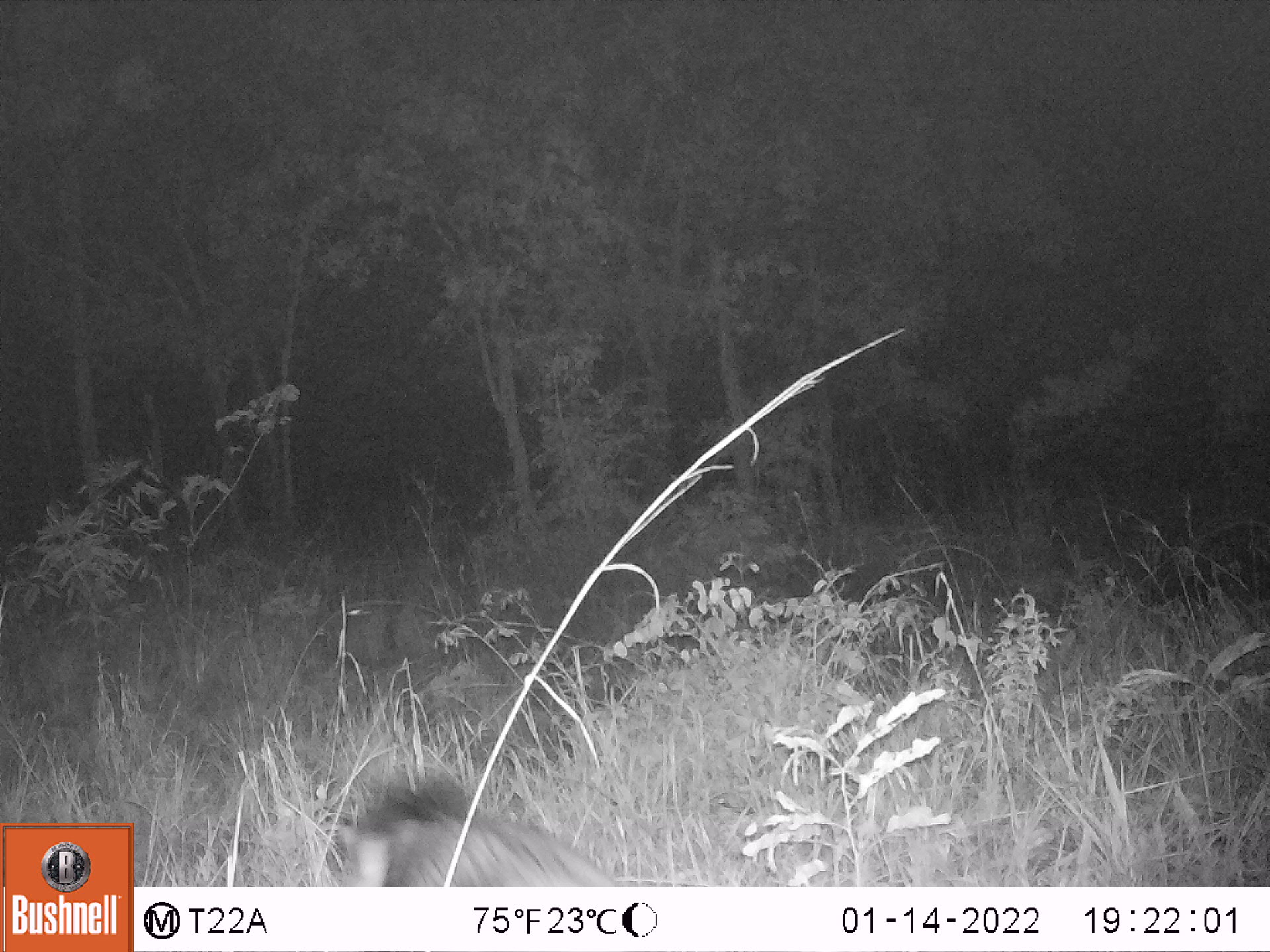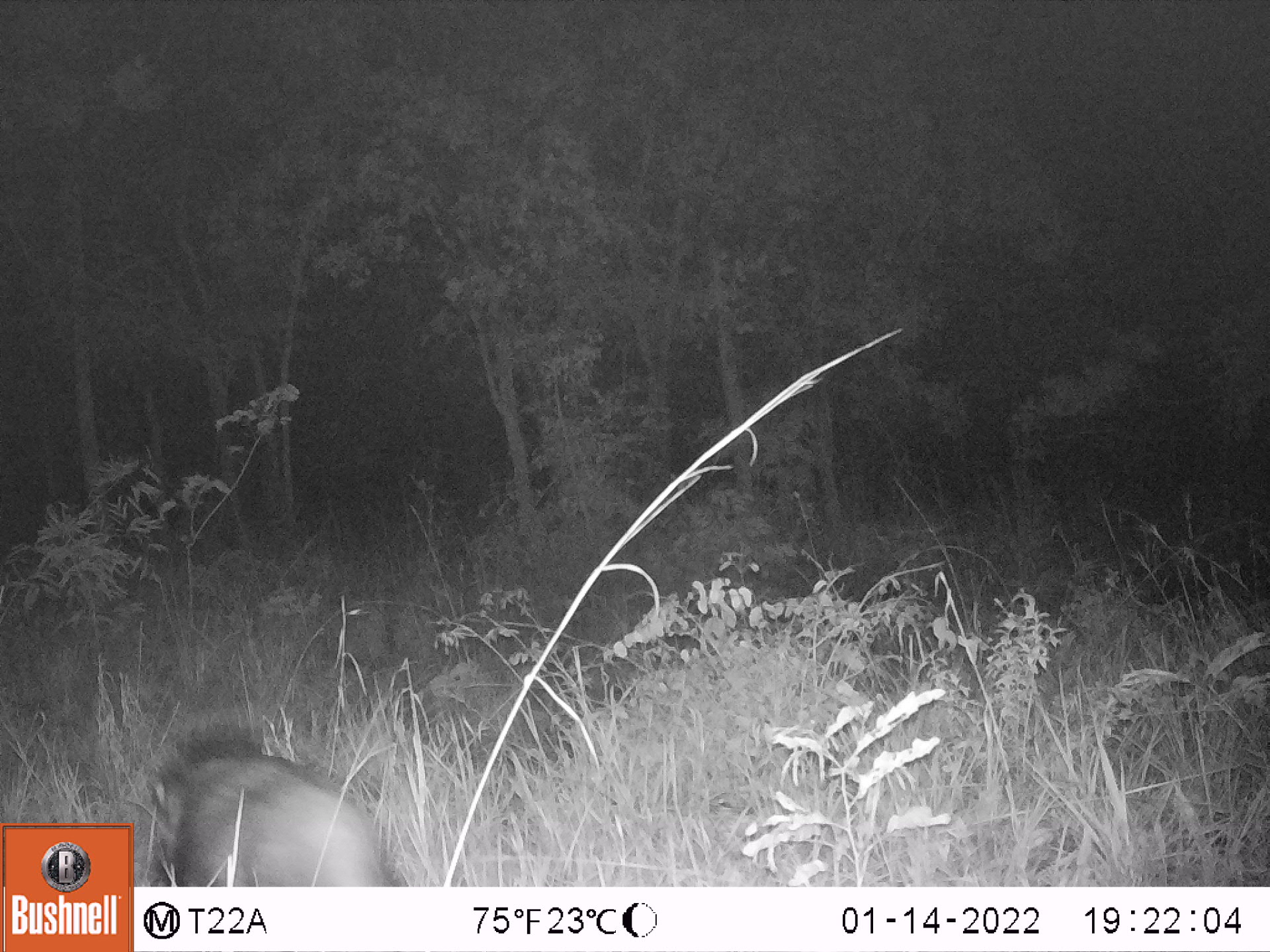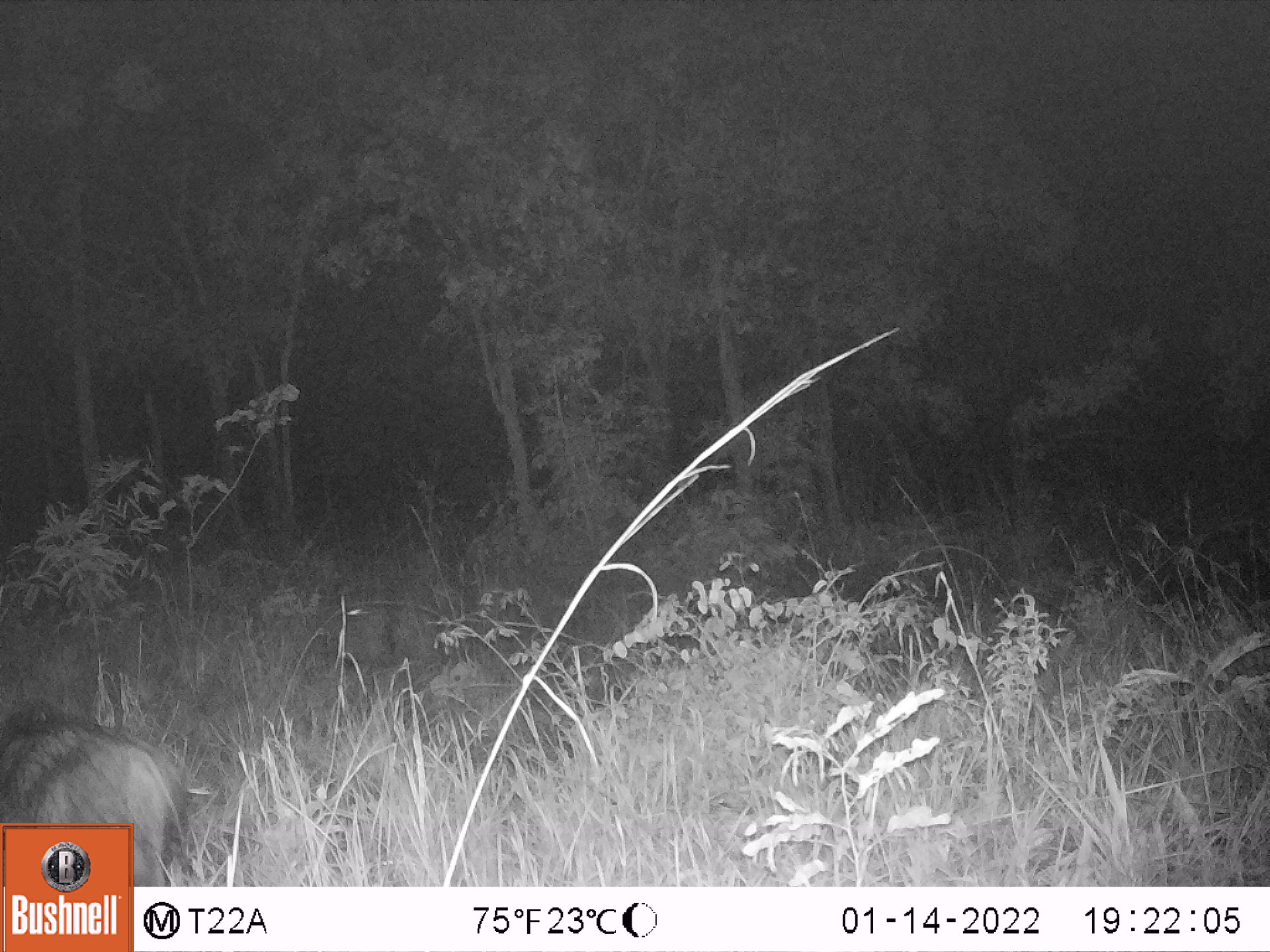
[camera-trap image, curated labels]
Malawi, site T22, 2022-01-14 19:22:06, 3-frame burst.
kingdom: Animalia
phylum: Chordata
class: Mammalia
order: Artiodactyla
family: Suidae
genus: Potamochoerus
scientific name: Potamochoerus larvatus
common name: bushpig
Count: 1.